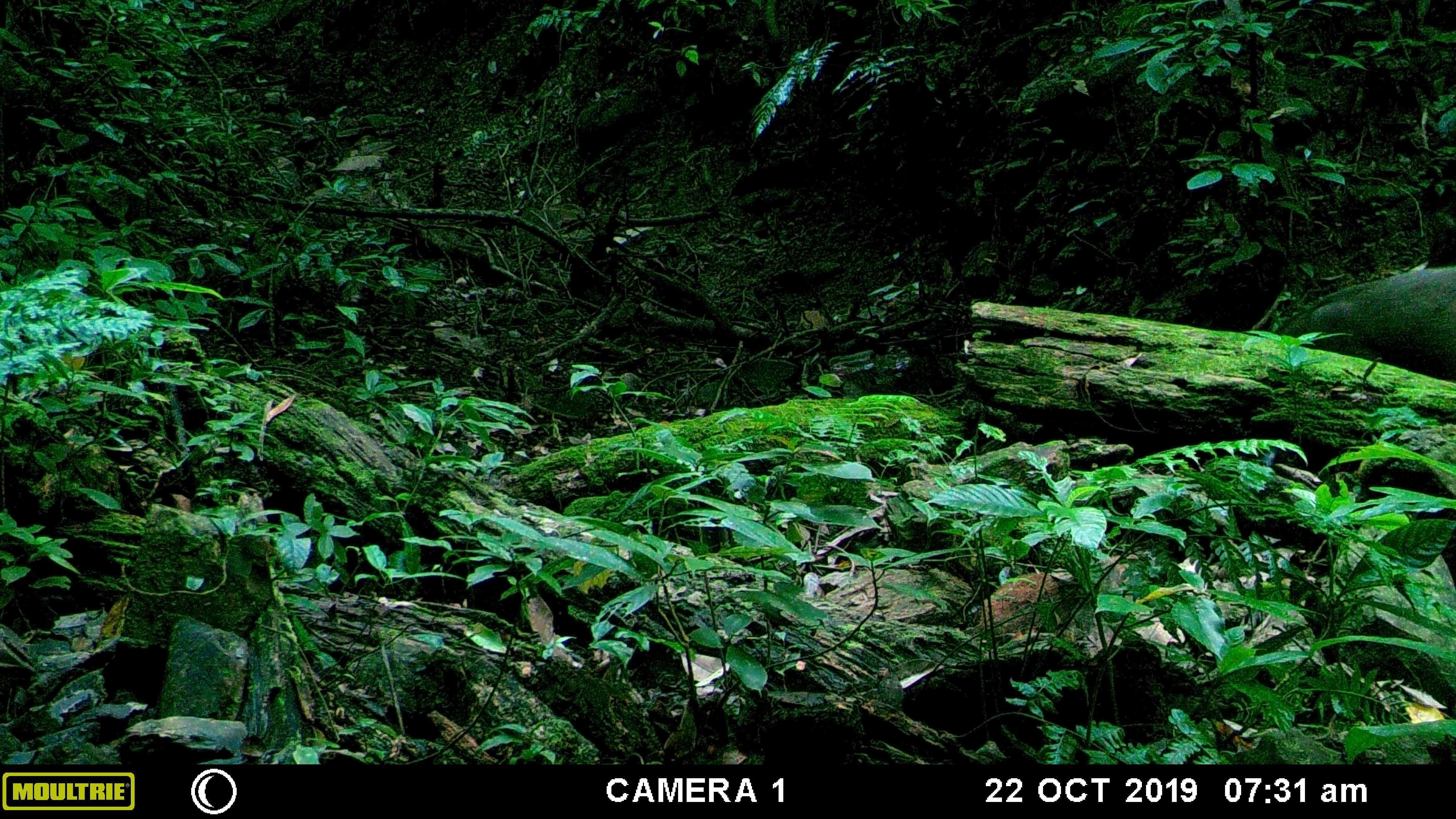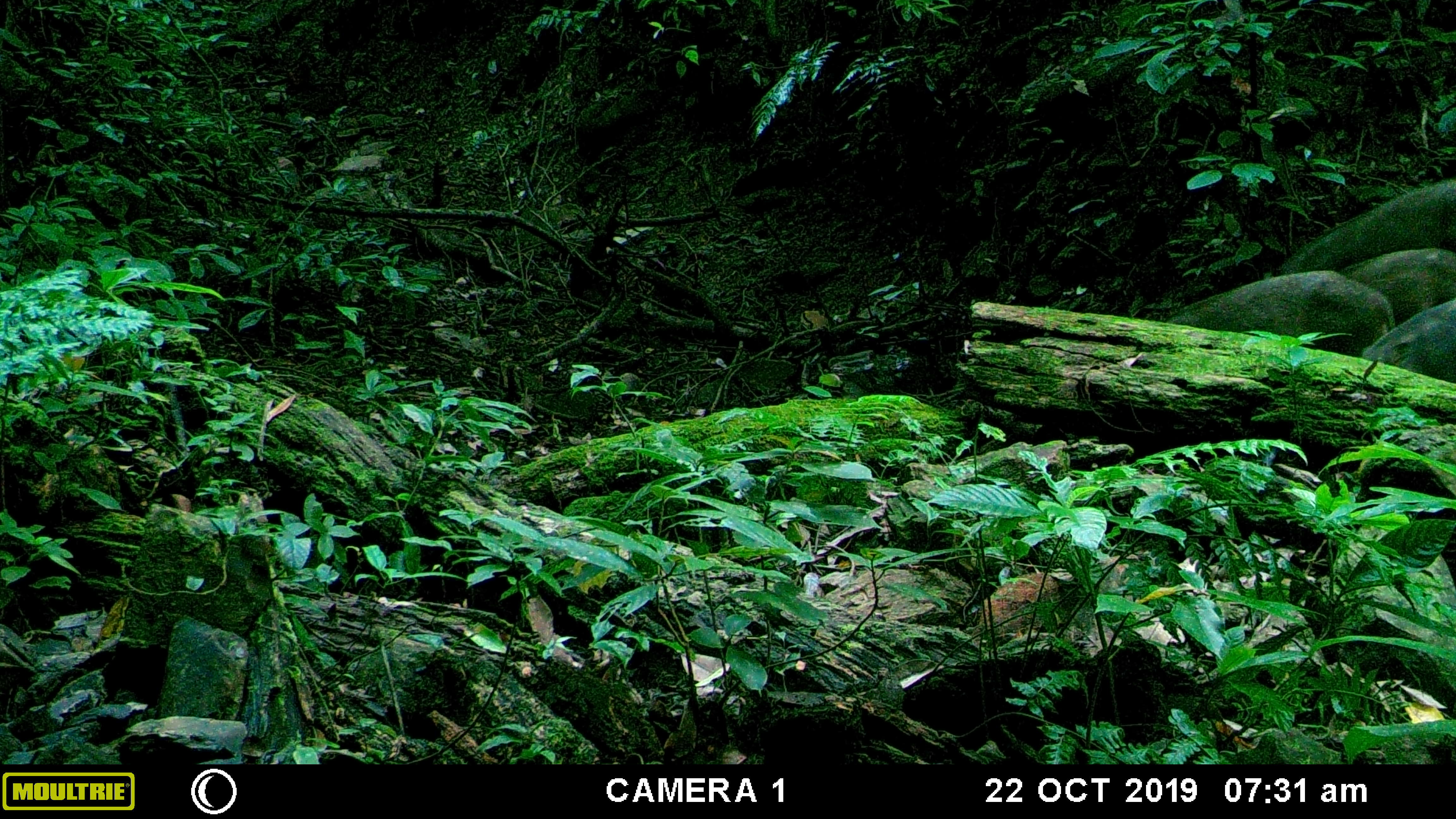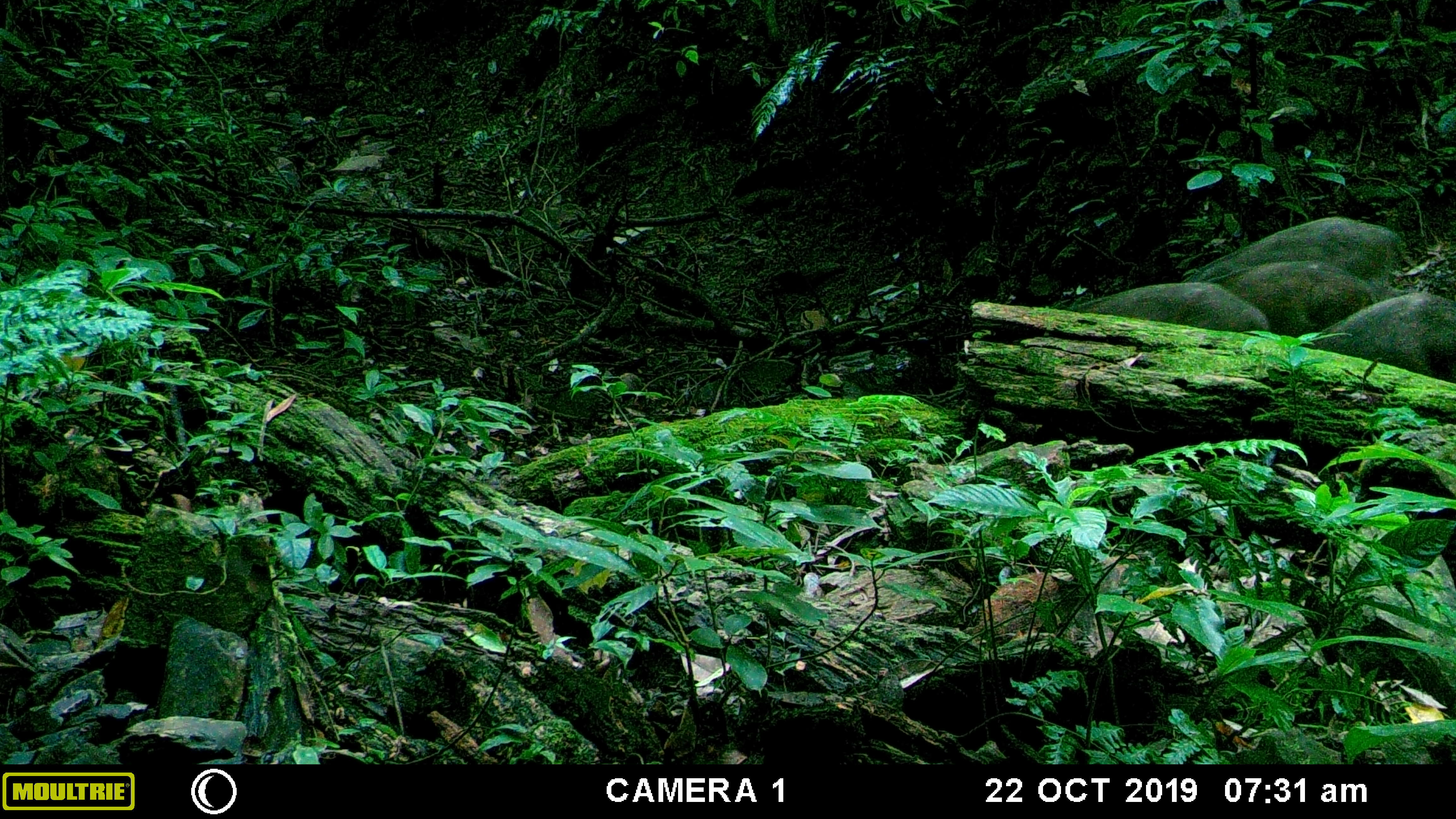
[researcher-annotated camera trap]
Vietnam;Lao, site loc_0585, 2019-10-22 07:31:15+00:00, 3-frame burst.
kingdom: Animalia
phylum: Chordata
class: Mammalia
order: Artiodactyla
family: Suidae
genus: Sus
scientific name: Sus scrofa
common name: eurasian wild pig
Eurasian wild pig (Sus scrofa). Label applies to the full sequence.